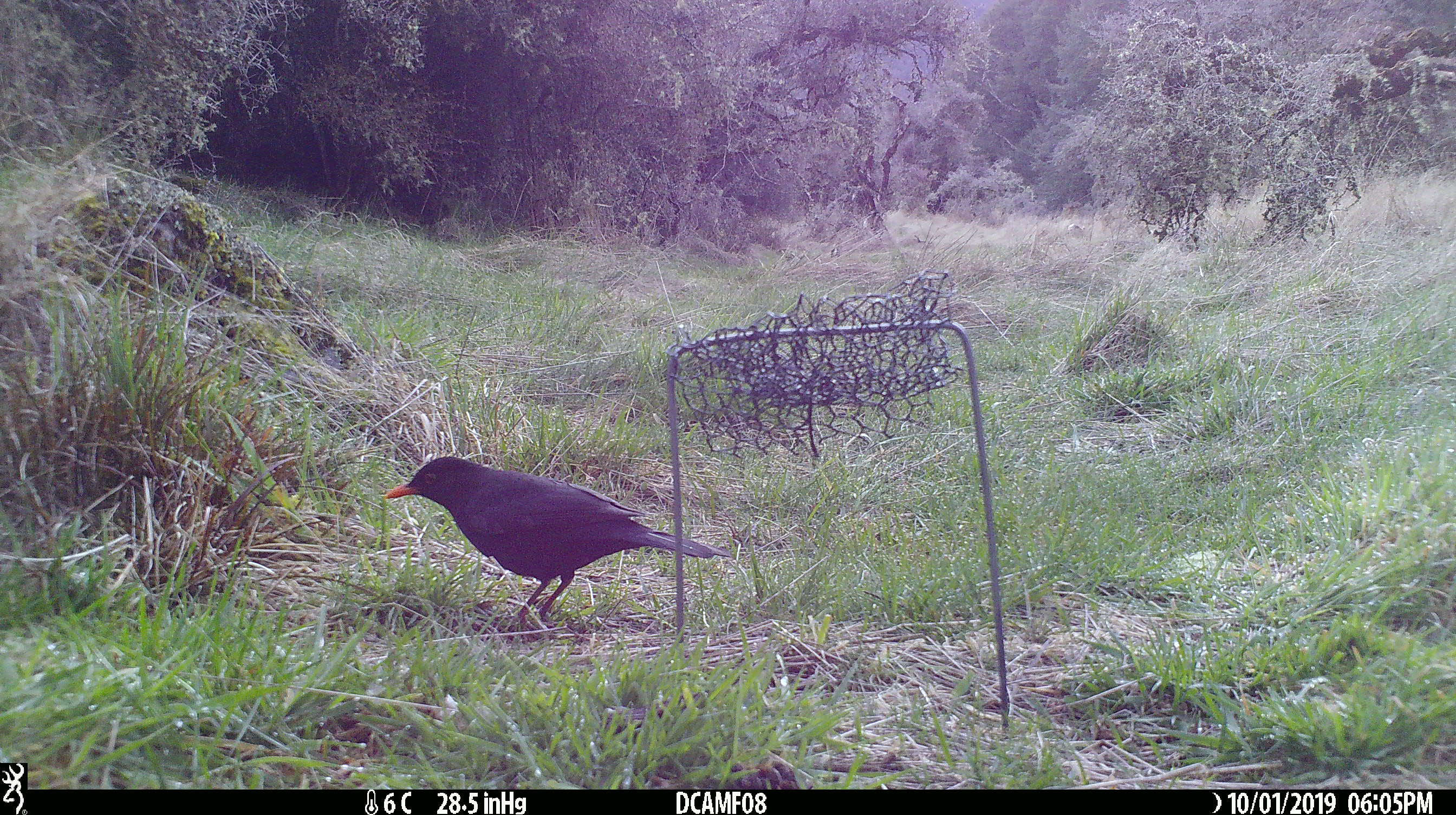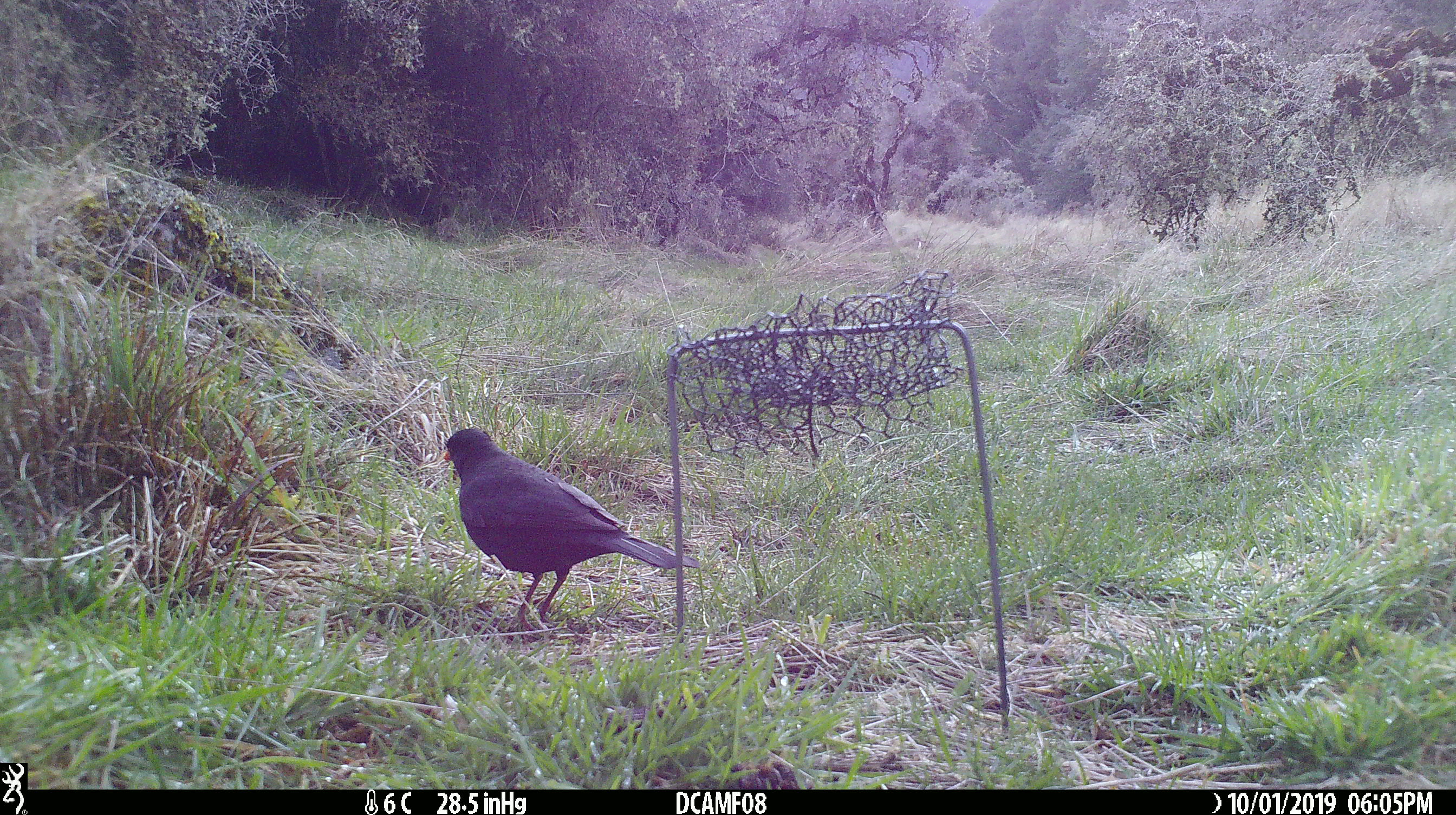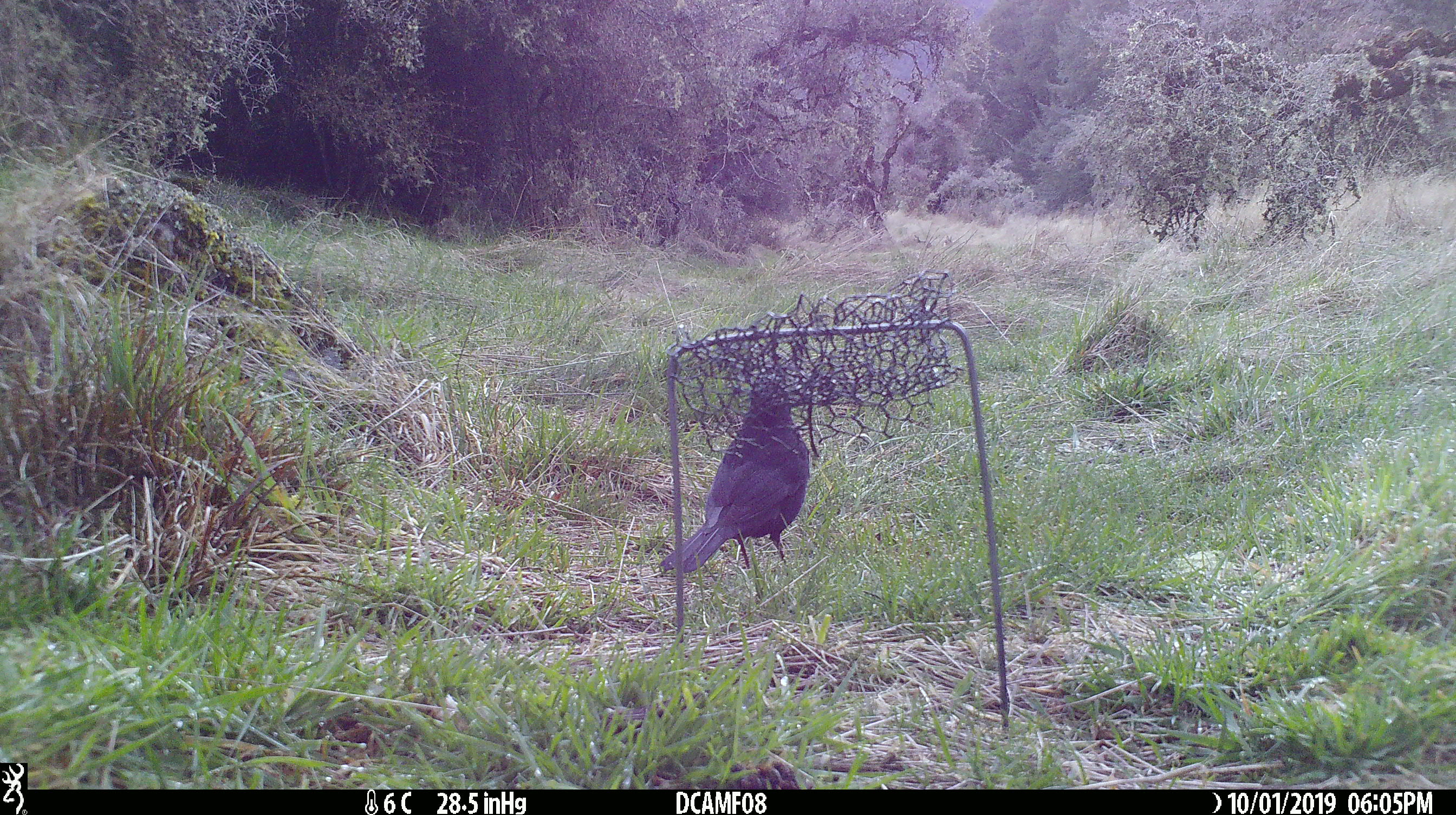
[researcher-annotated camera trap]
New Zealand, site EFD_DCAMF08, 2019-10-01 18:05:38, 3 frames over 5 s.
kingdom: Animalia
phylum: Chordata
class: Aves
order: Passeriformes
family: Turdidae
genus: Turdus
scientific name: Turdus merula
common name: eurasian blackbird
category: blackbird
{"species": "blackbird (eurasian blackbird) (Turdus merula)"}